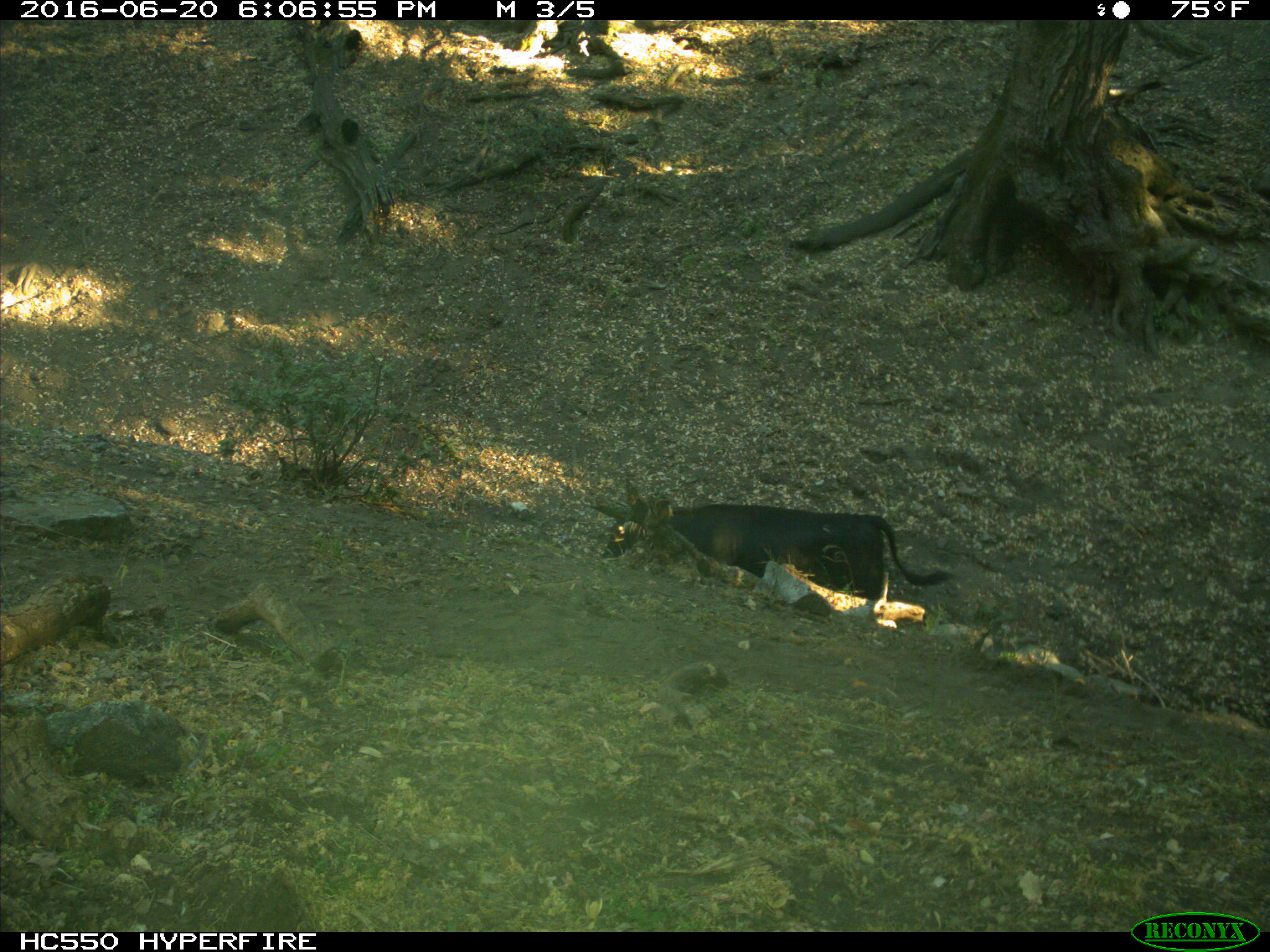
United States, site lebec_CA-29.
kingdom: Animalia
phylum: Chordata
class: Mammalia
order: Artiodactyla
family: Bovidae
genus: Bos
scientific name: Bos taurus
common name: domestic cow